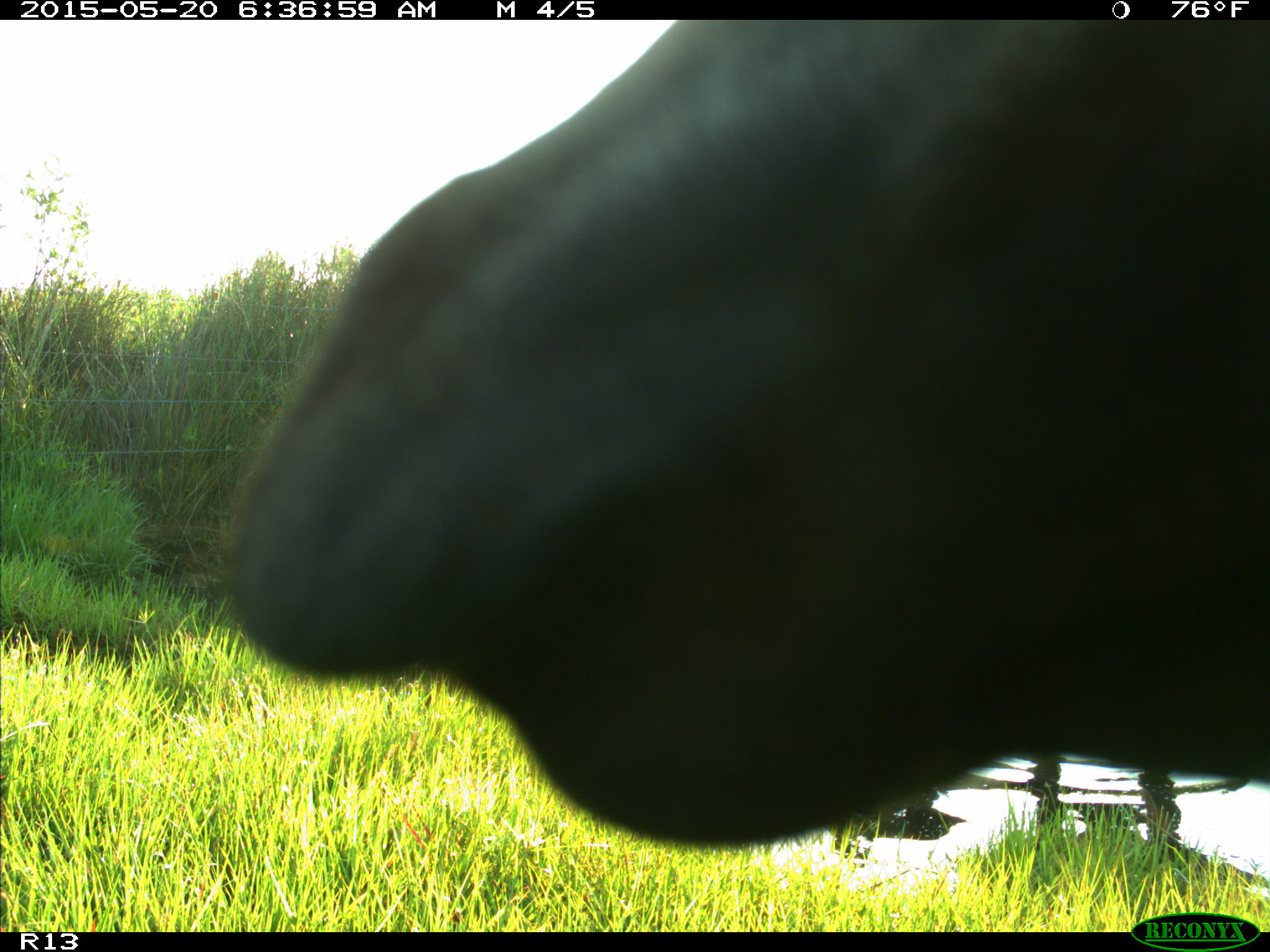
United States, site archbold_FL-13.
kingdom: Animalia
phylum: Chordata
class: Mammalia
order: Artiodactyla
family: Bovidae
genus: Bos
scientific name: Bos taurus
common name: domestic cow